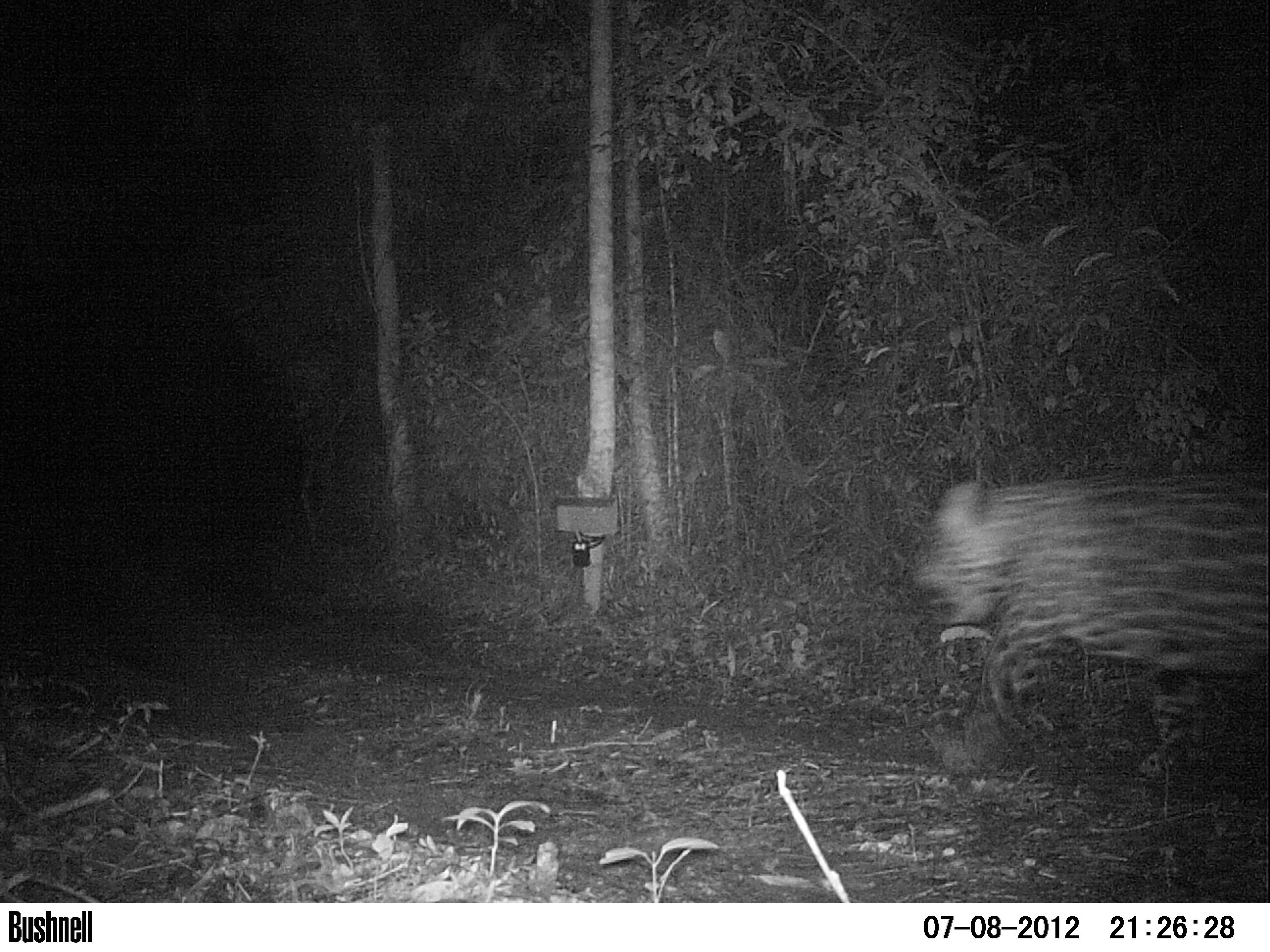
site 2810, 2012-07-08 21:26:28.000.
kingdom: Animalia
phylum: Chordata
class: Mammalia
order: Carnivora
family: Felidae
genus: Panthera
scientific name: Panthera onca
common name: jaguar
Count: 1.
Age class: adult.